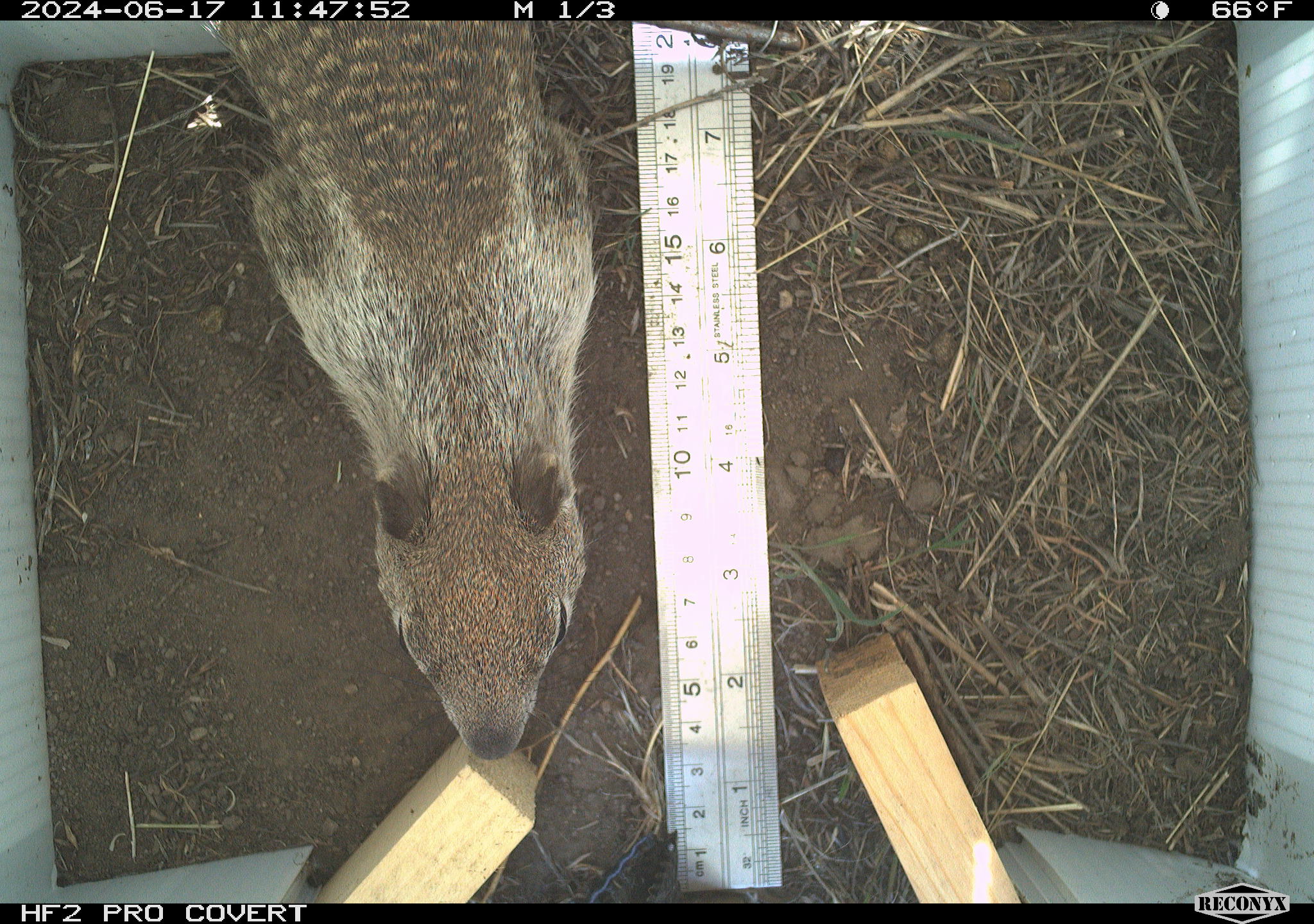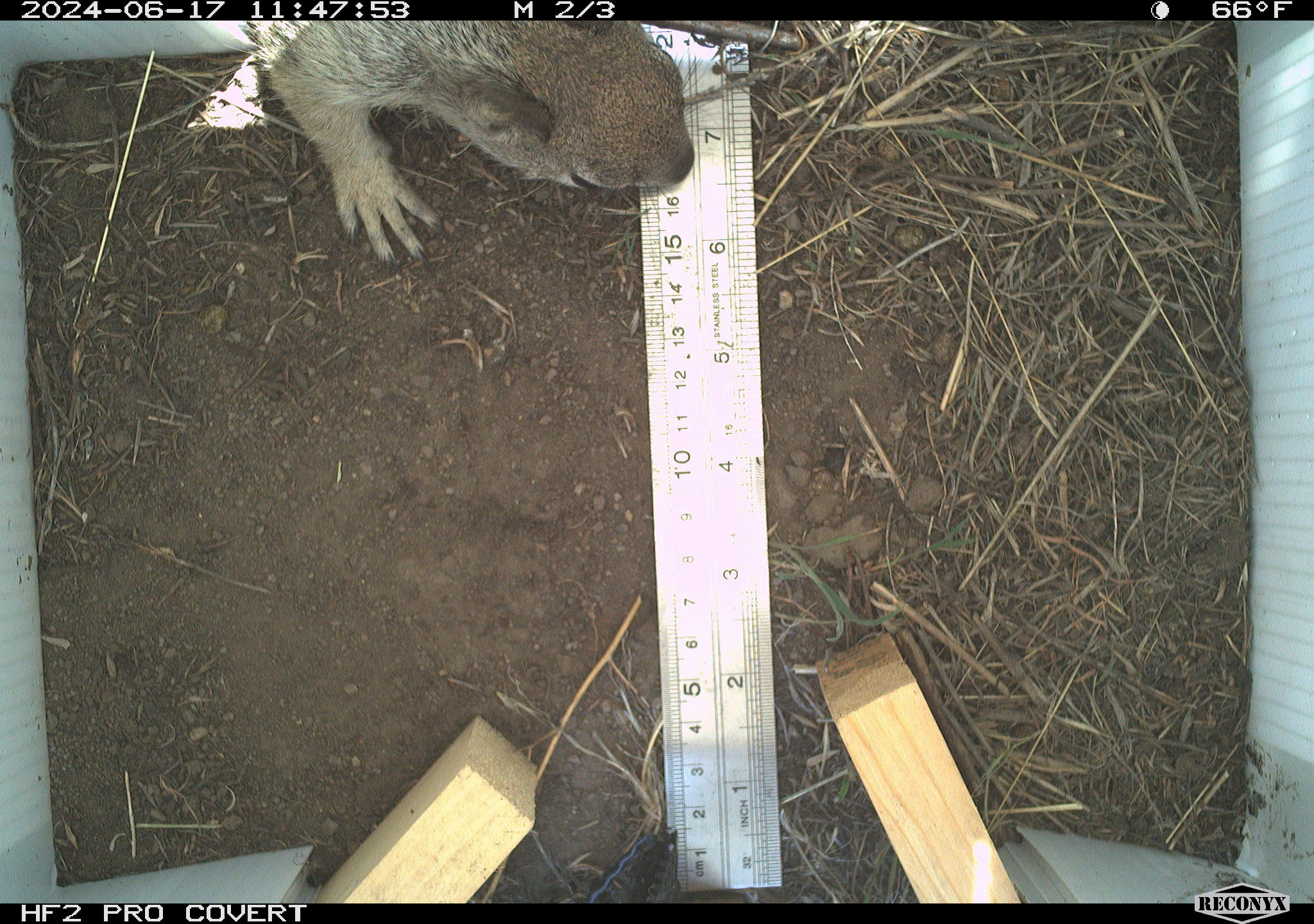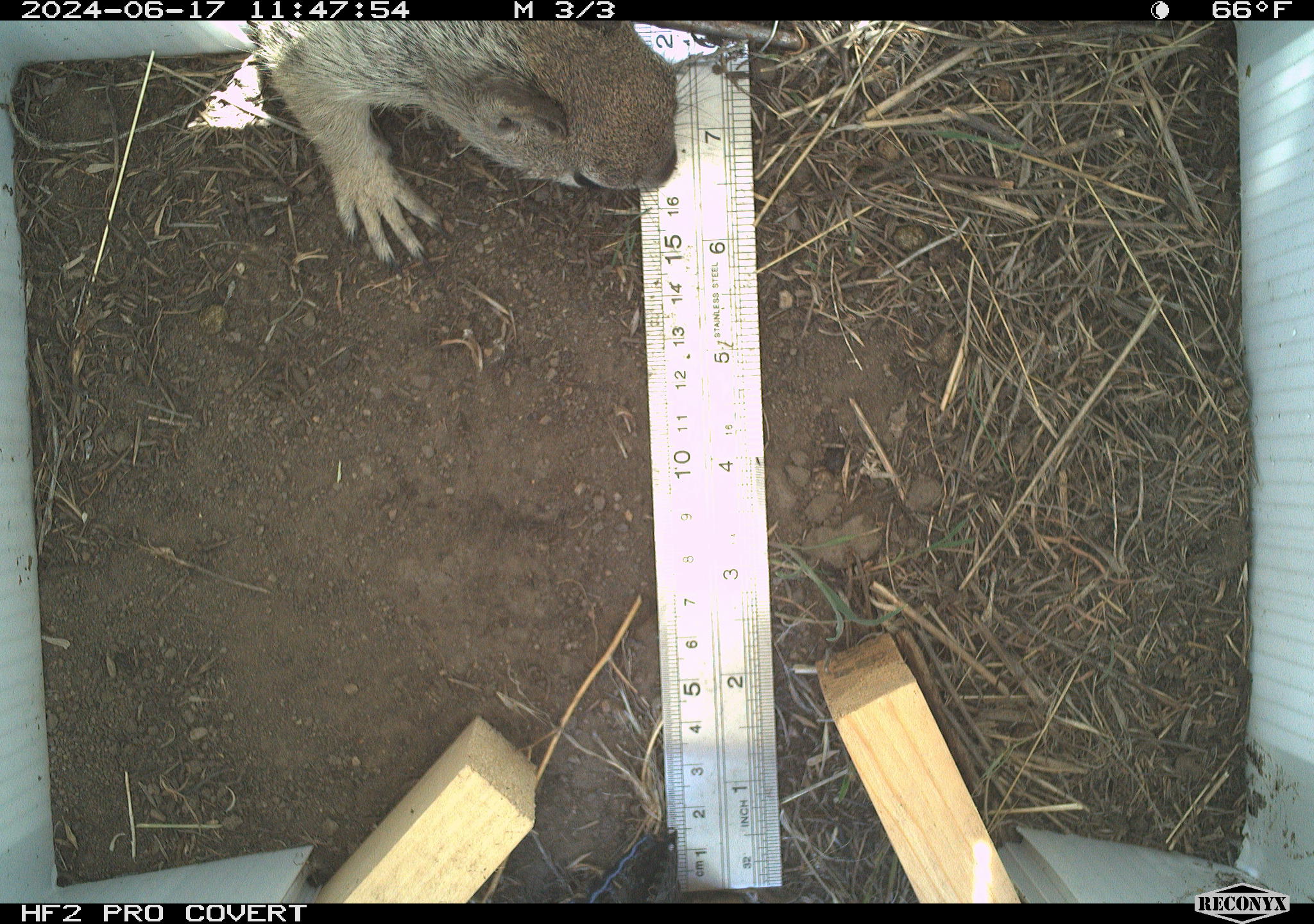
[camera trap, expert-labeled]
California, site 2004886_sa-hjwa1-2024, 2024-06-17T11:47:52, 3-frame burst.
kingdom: Animalia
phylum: Chordata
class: Mammalia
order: Rodentia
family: Sciuridae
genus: Otospermophilus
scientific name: Otospermophilus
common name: north american rock squirrels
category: otospermophilus species